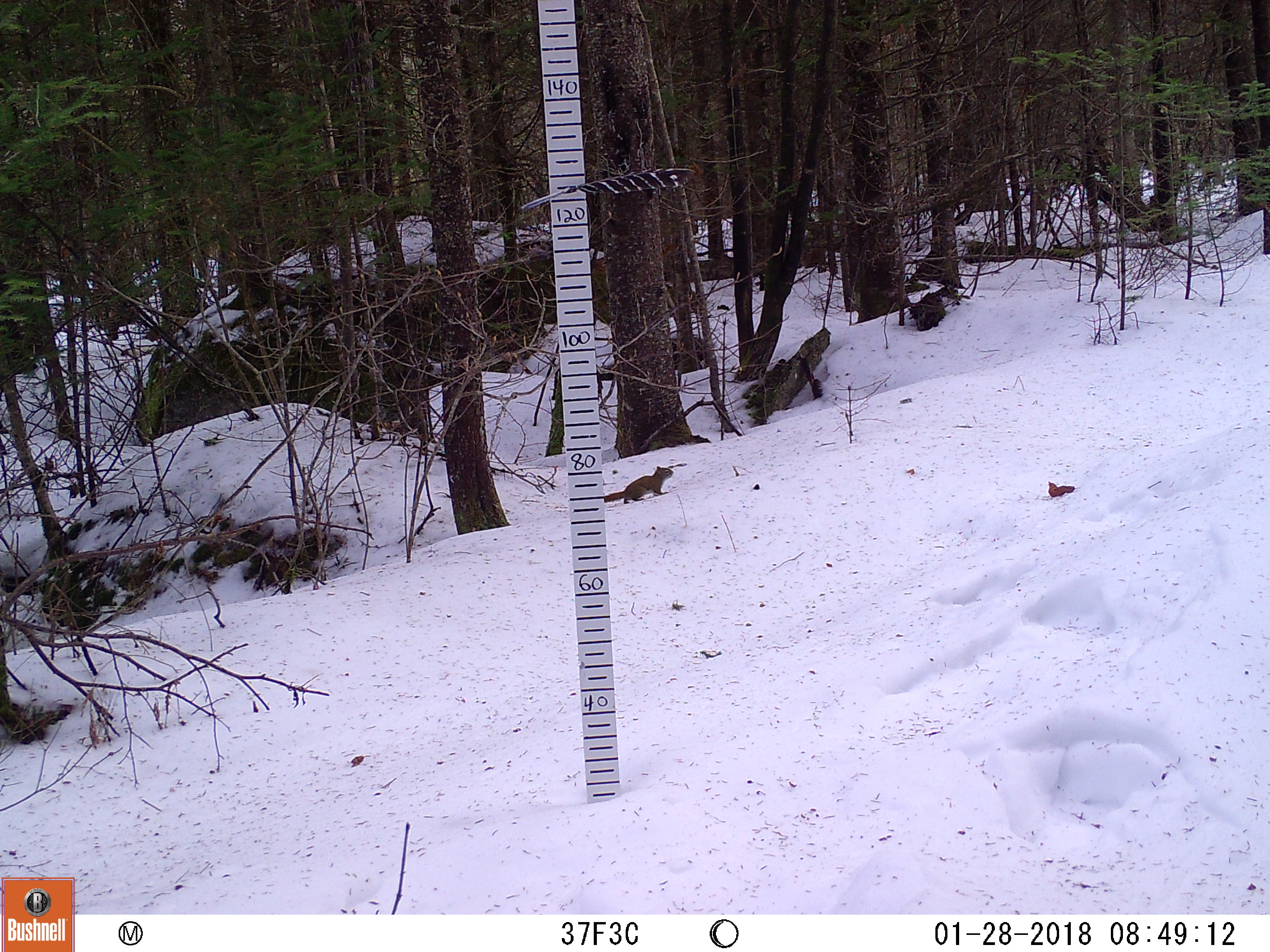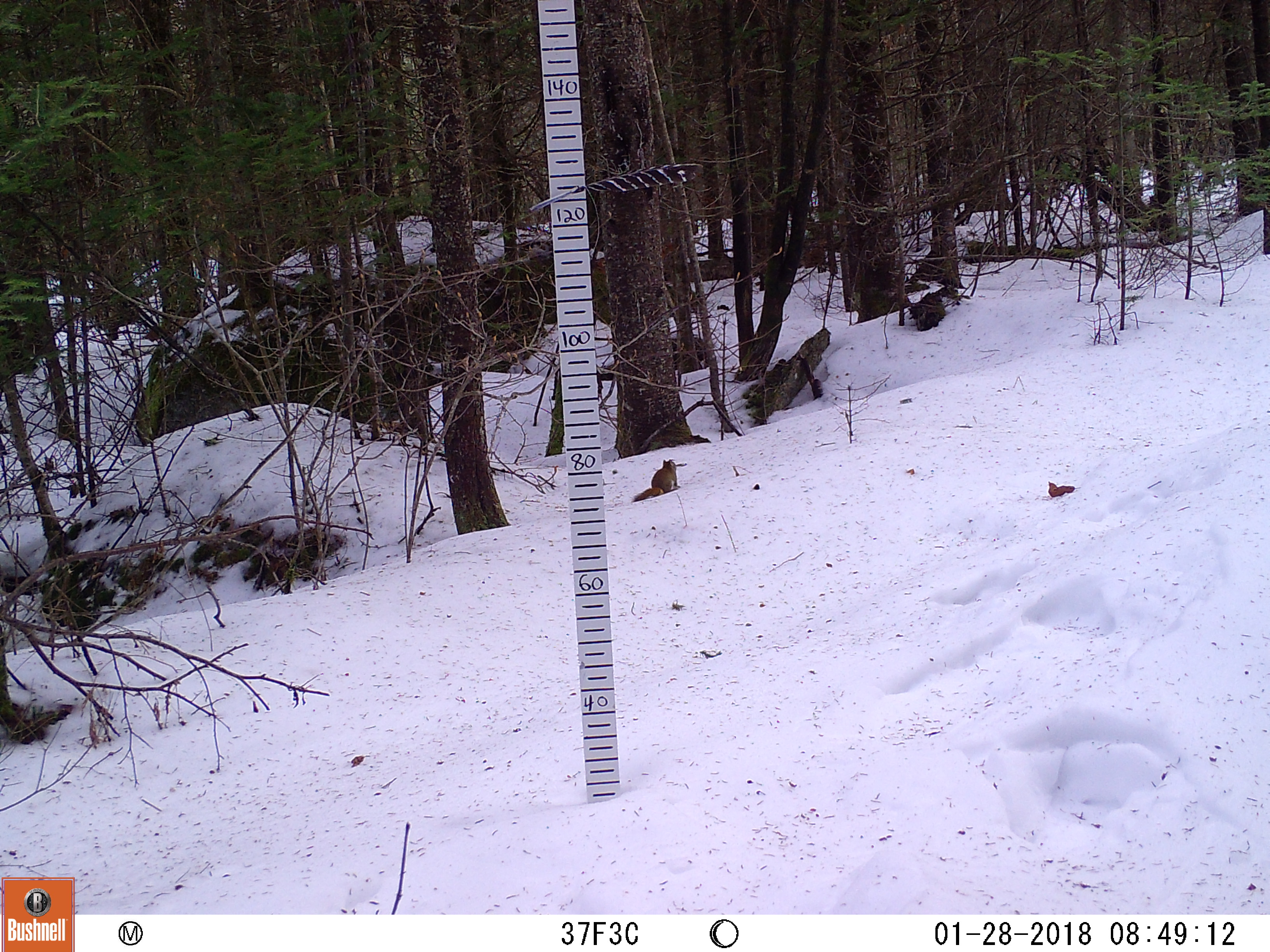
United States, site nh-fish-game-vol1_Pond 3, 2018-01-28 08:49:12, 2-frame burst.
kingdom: Animalia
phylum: Chordata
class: Mammalia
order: Rodentia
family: Sciuridae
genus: Tamiasciurus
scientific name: Tamiasciurus hudsonicus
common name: red squirrel